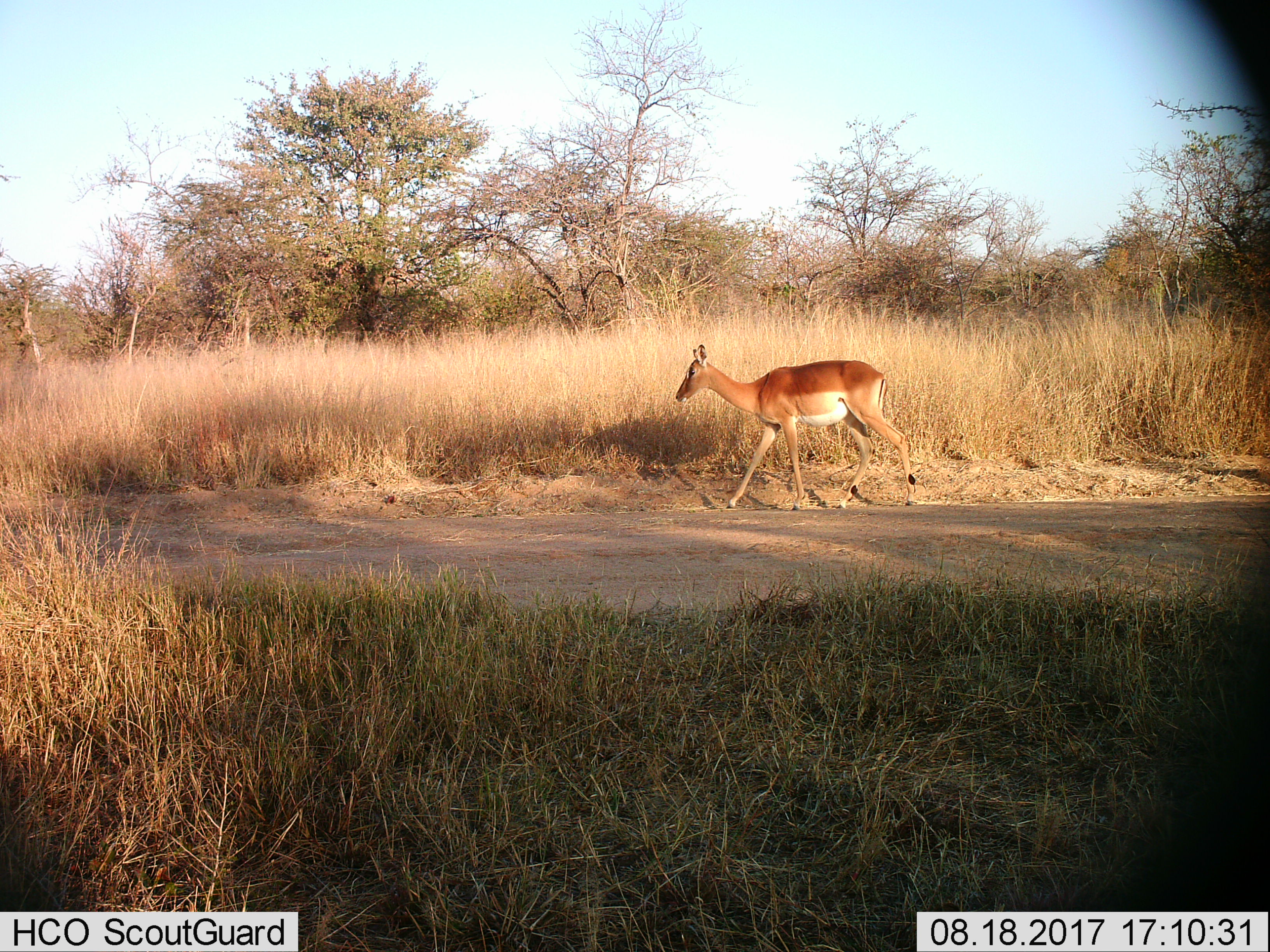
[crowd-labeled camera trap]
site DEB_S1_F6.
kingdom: Animalia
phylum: Chordata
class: Mammalia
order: Artiodactyla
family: Bovidae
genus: Aepyceros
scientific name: Aepyceros melampus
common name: impala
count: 1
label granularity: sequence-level